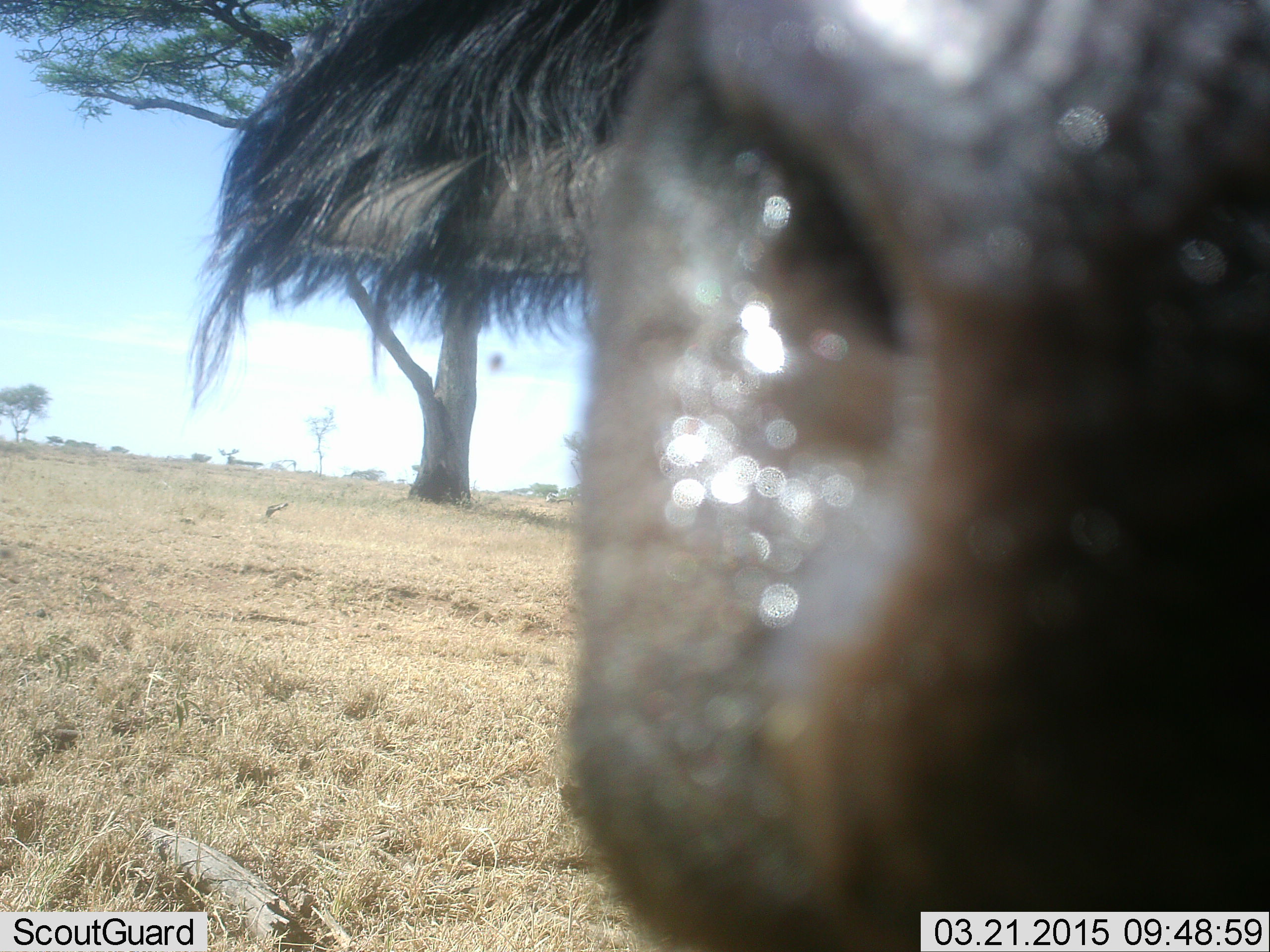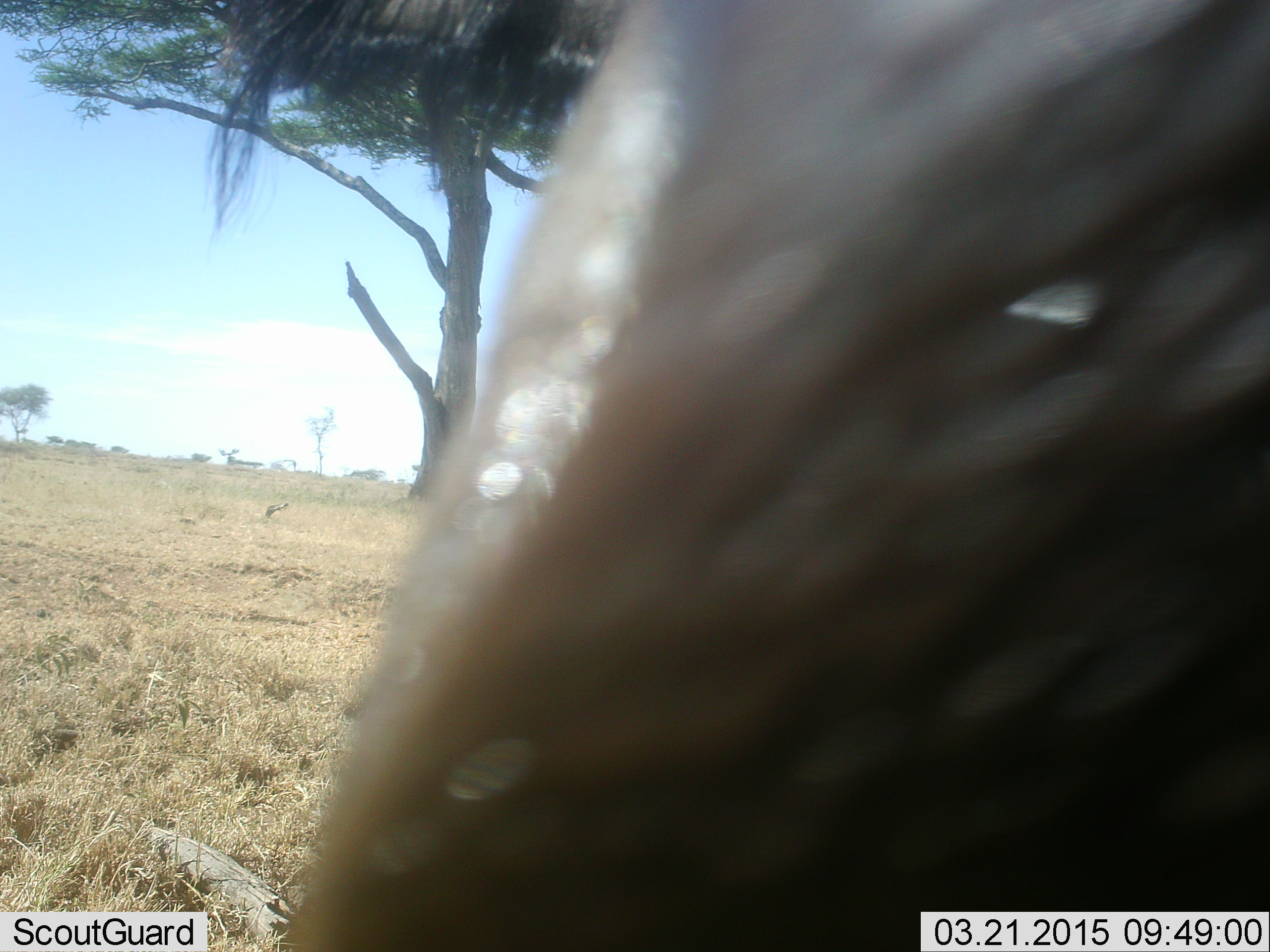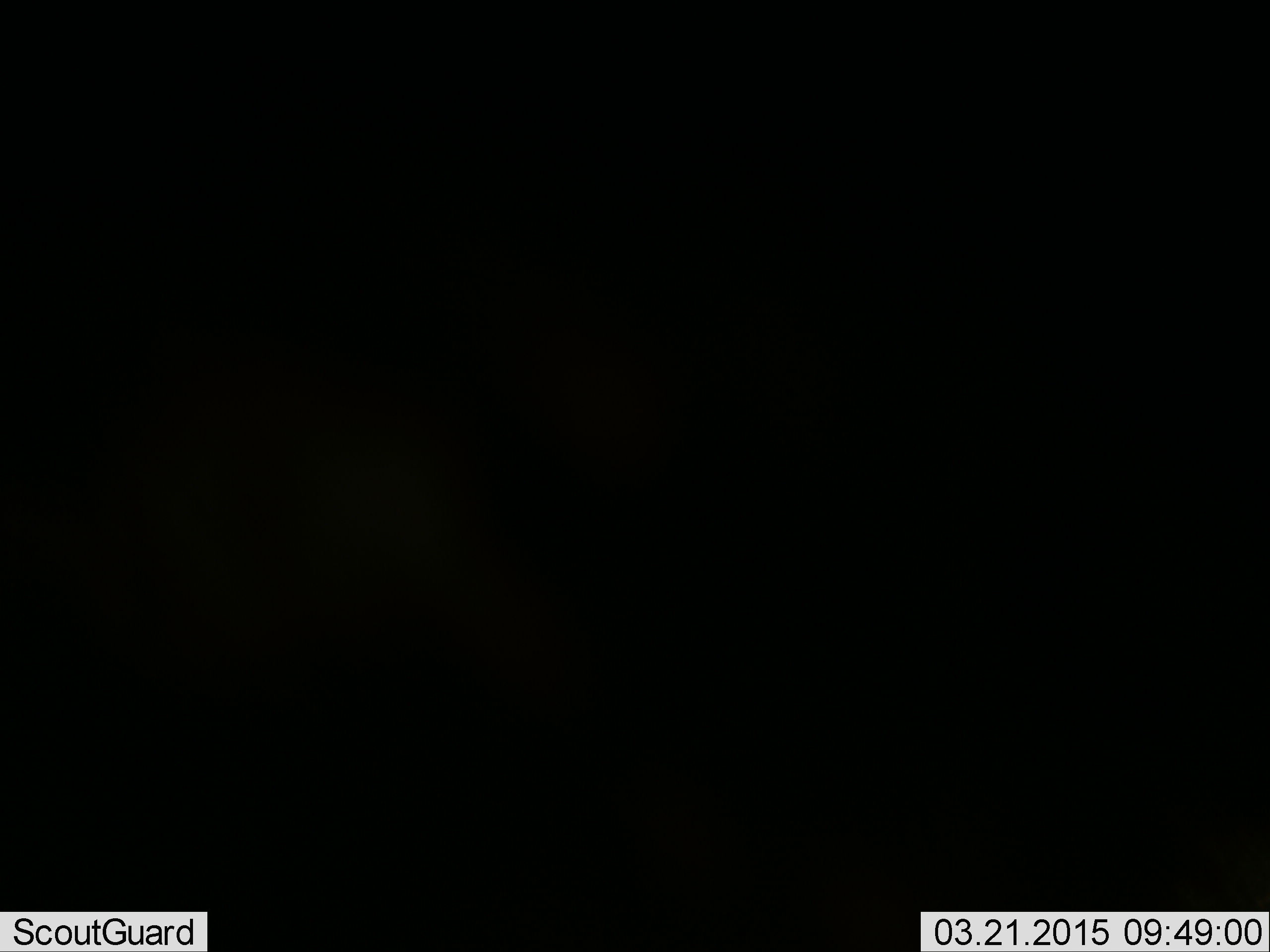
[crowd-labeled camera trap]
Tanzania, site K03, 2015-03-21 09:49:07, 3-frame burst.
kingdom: Animalia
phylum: Chordata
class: Mammalia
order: Artiodactyla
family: Bovidae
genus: Syncerus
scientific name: Syncerus caffer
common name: cape buffalo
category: buffalo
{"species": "buffalo (cape buffalo) (Syncerus caffer)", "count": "1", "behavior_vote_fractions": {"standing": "78%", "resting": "11%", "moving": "11%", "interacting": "11%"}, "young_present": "0%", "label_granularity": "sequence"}